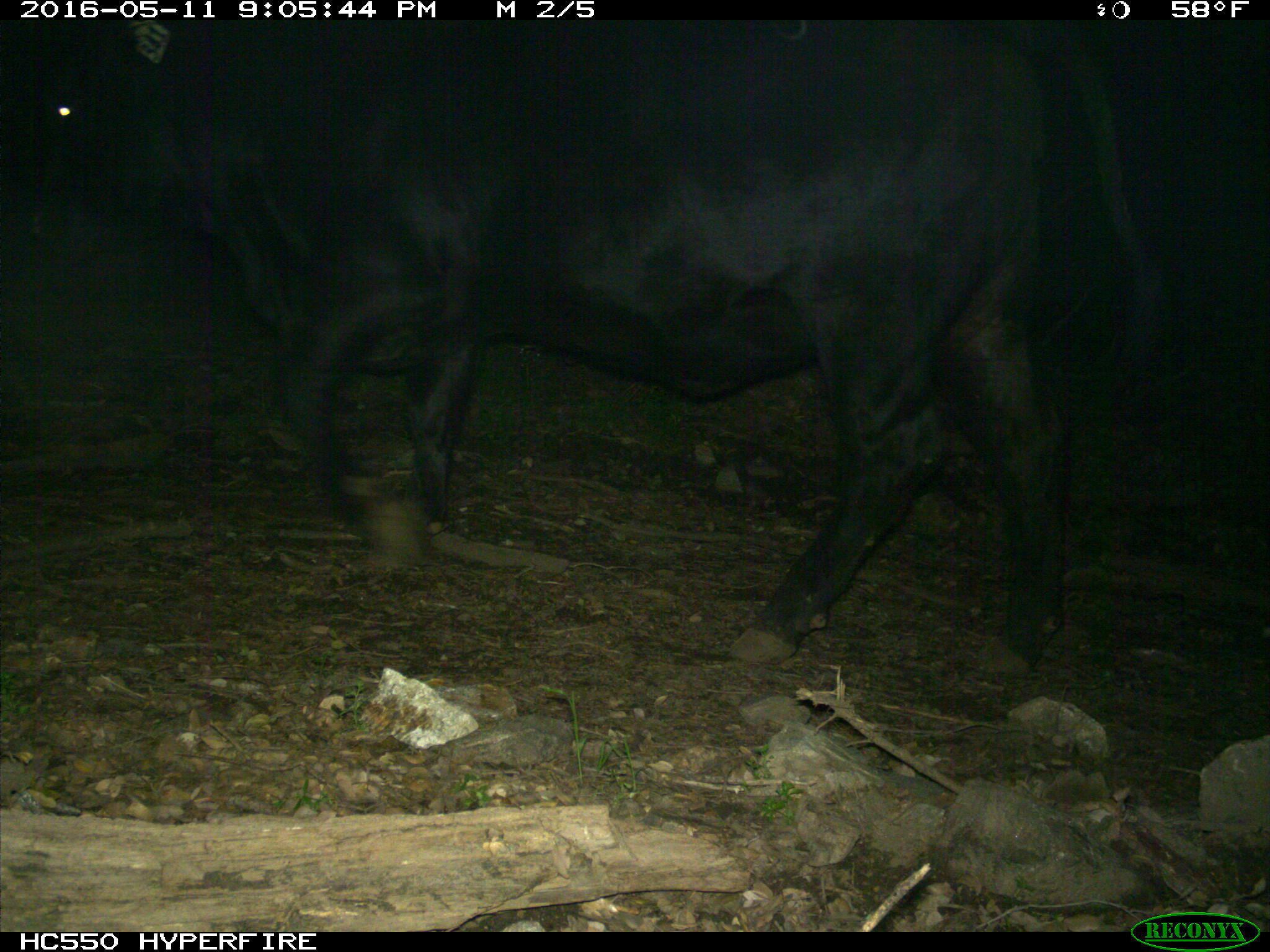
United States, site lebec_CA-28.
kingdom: Animalia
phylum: Chordata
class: Mammalia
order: Artiodactyla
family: Bovidae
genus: Bos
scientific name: Bos taurus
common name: domestic cow